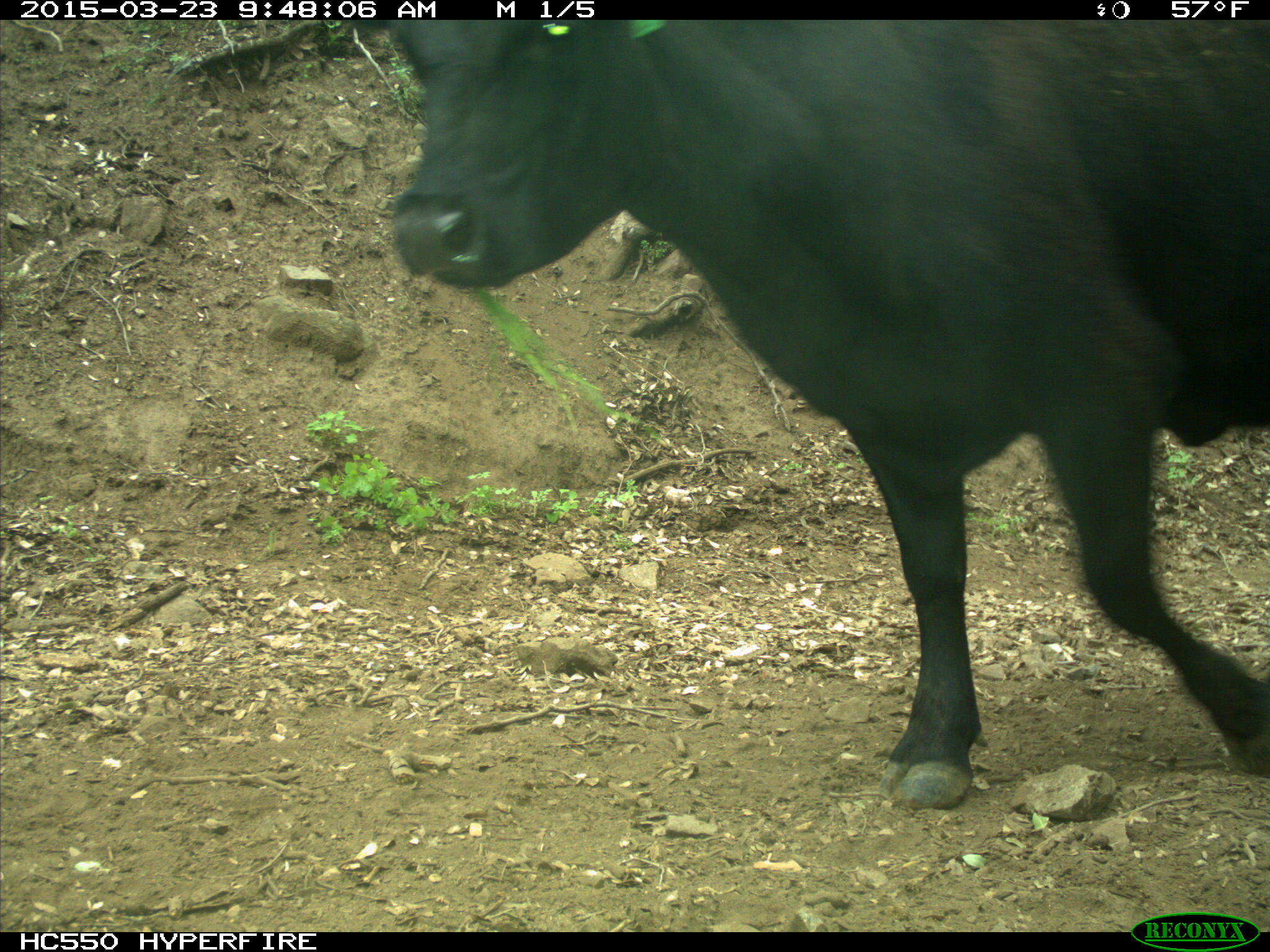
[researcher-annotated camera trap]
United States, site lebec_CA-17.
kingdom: Animalia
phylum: Chordata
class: Mammalia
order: Artiodactyla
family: Bovidae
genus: Bos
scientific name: Bos taurus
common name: domestic cow